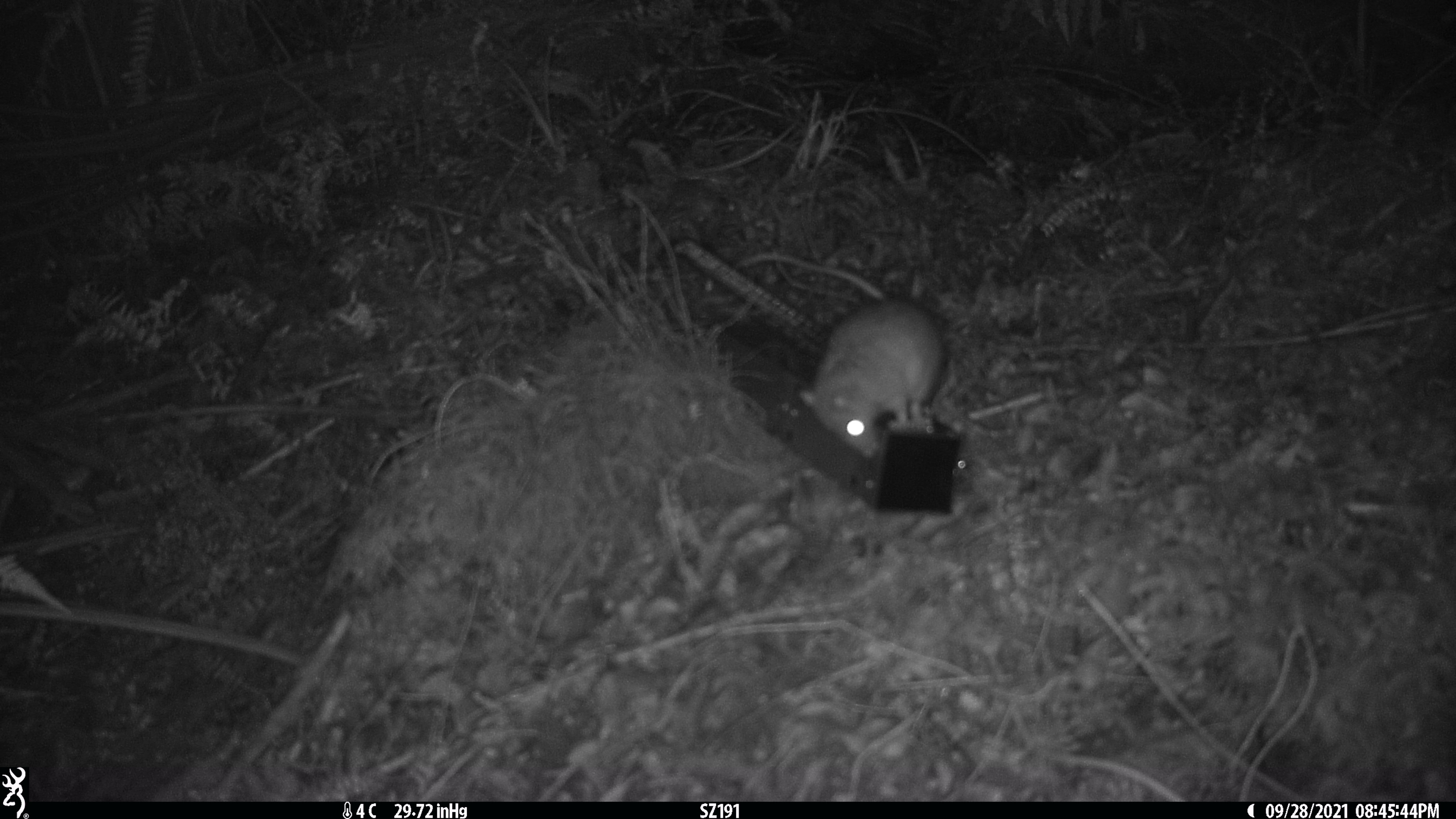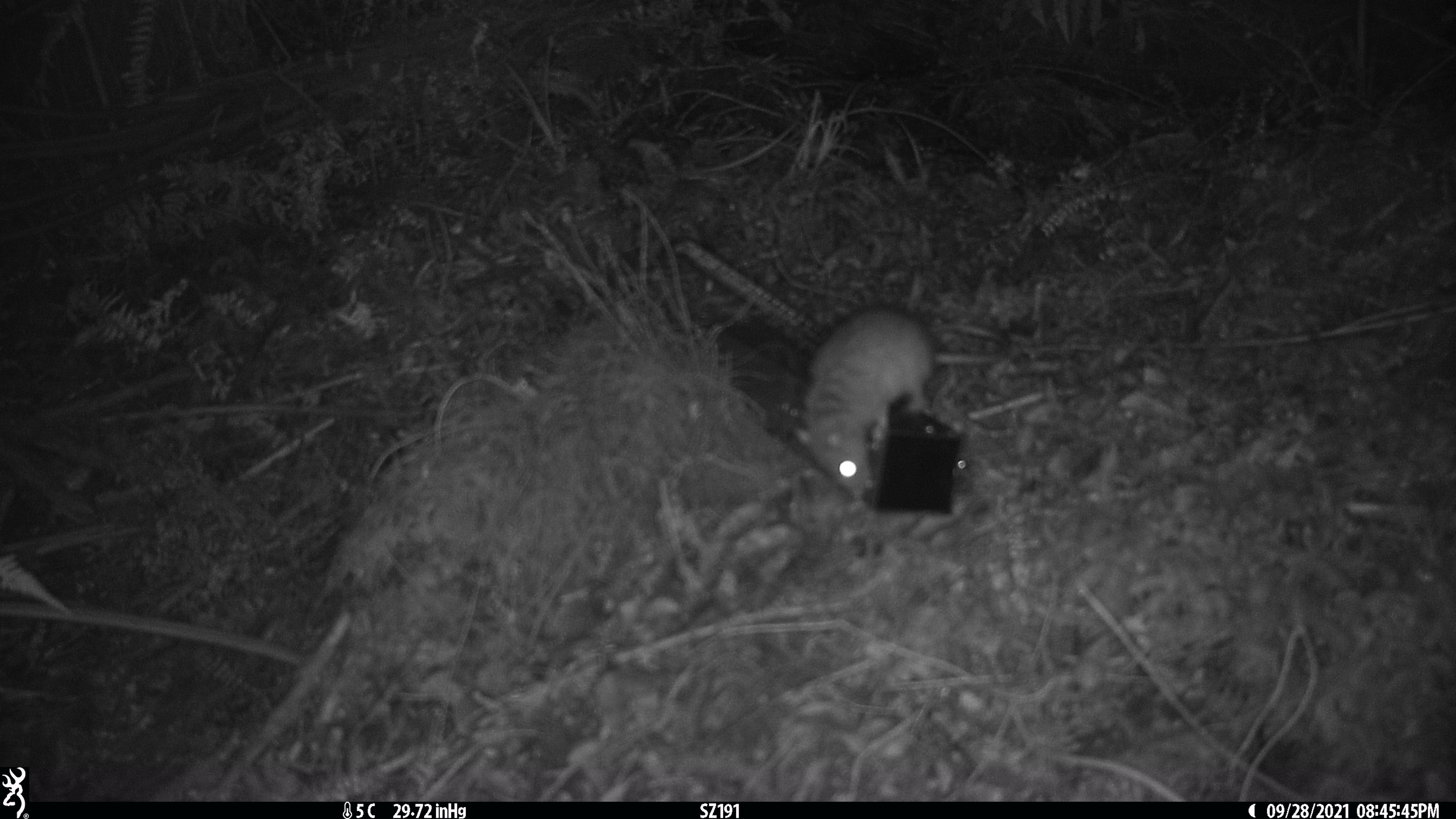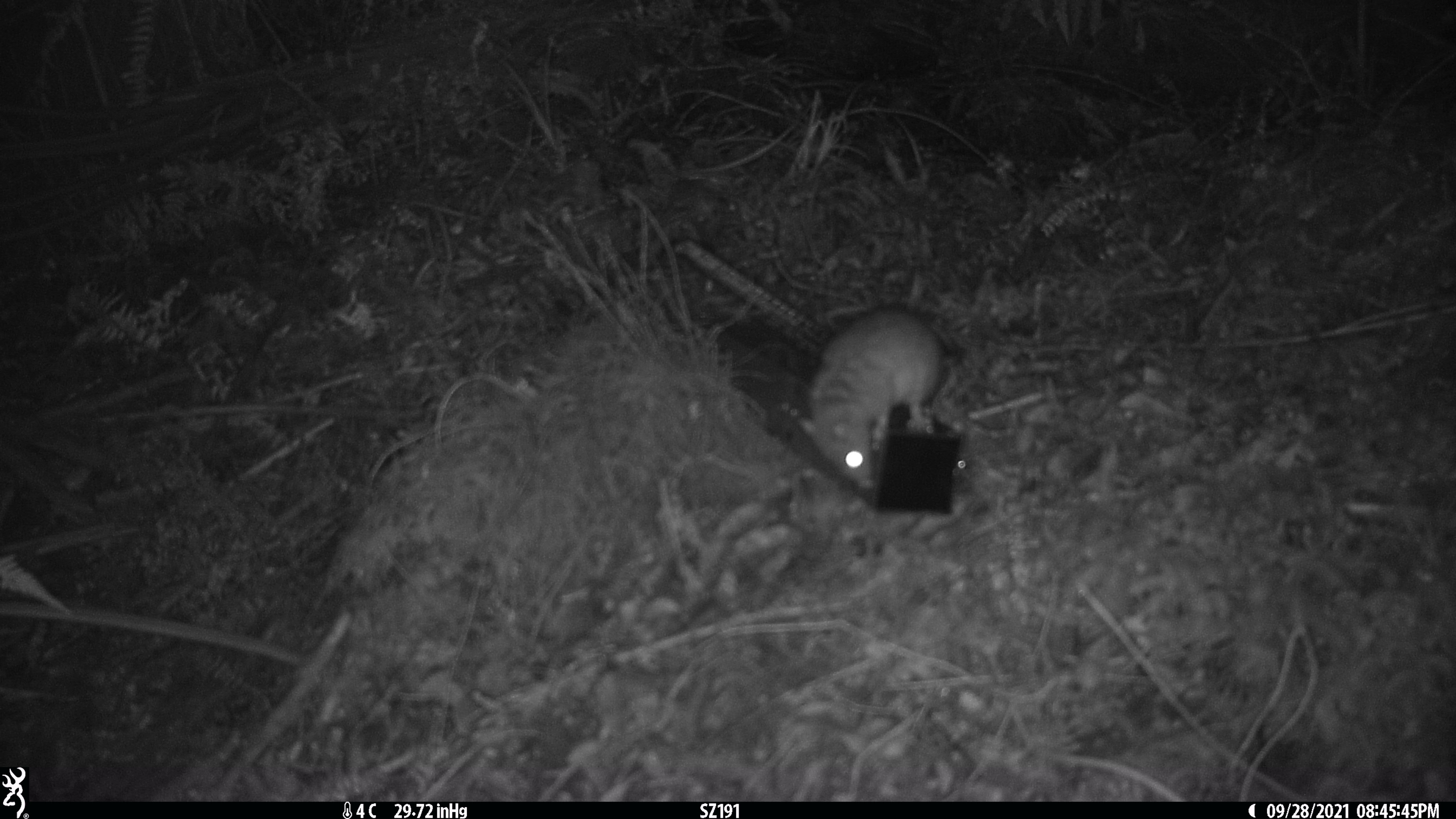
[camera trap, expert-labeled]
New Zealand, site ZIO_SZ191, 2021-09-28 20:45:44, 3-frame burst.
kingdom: Animalia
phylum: Chordata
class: Mammalia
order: Rodentia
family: Muridae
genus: Rattus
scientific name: Rattus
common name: rat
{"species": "rat (Rattus)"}